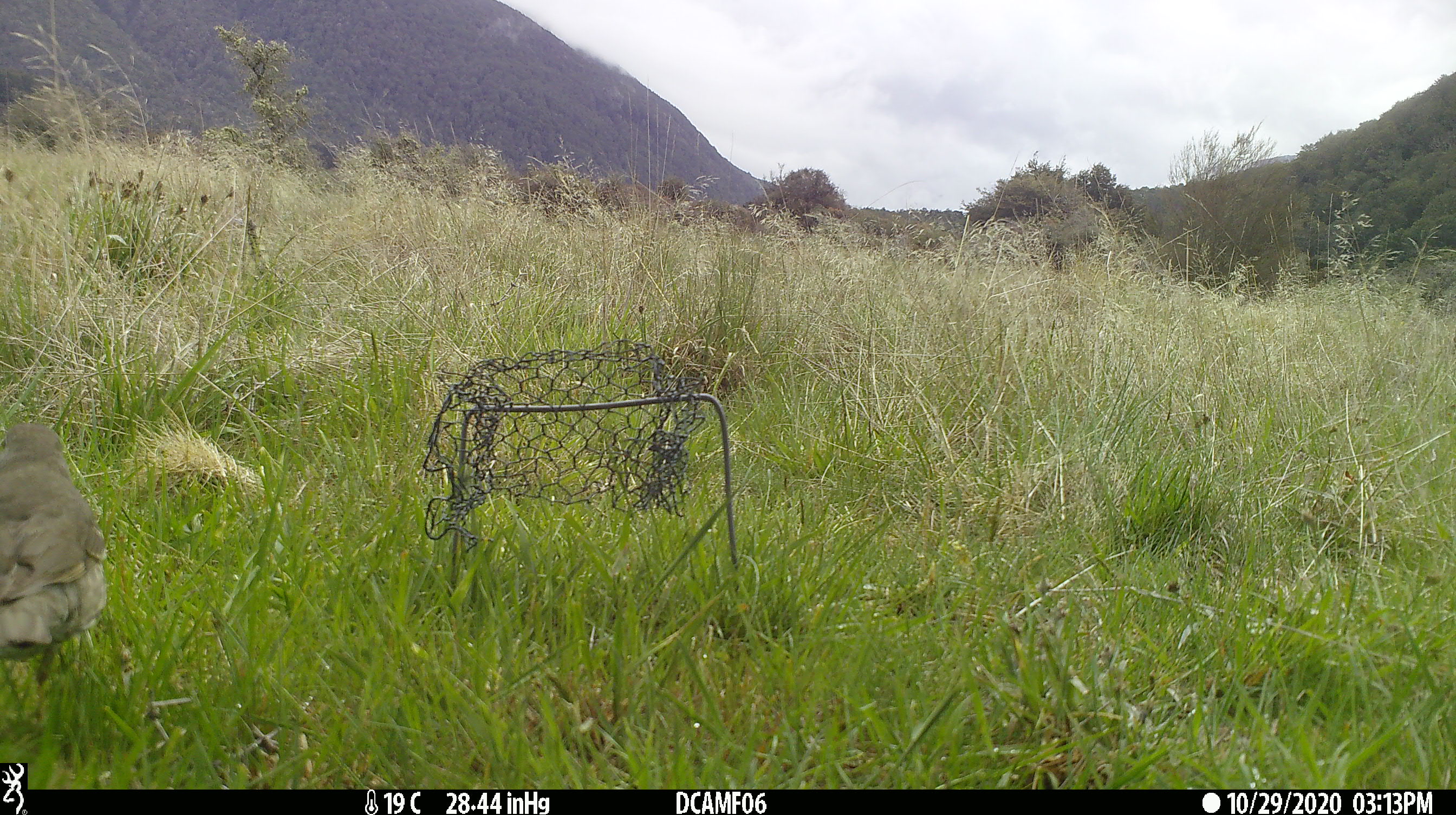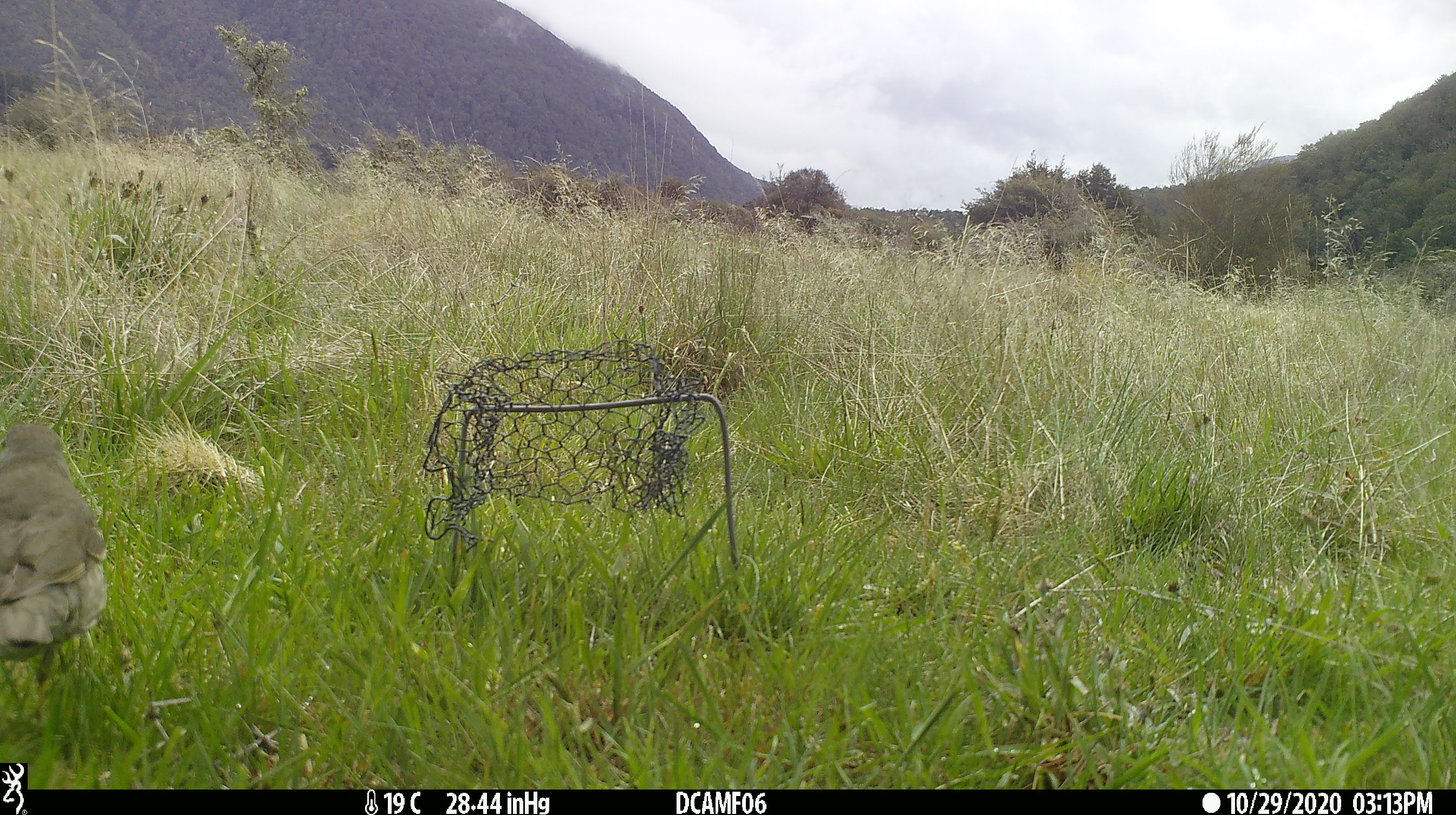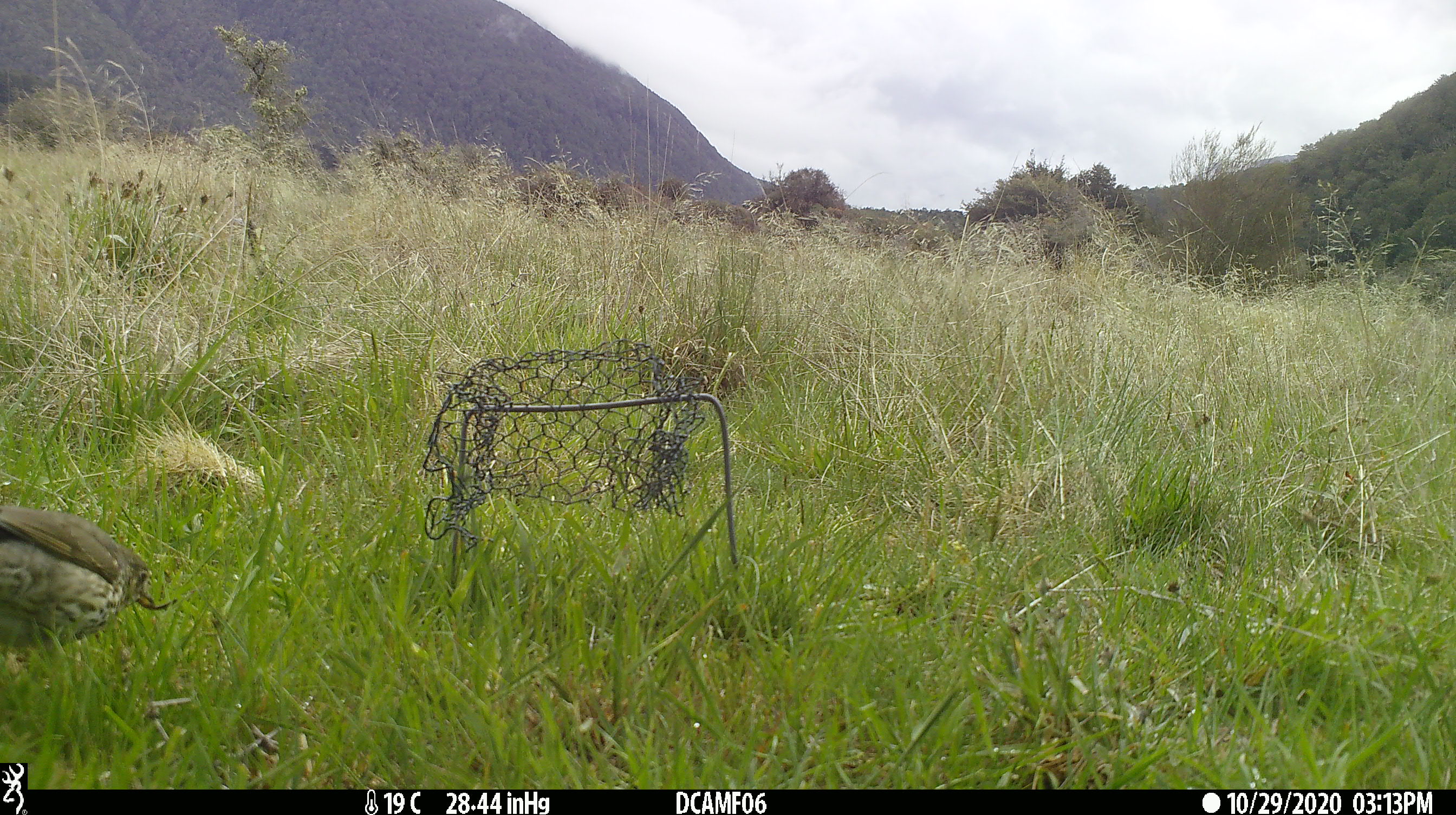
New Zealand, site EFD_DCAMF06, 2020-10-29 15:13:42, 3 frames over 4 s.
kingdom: Animalia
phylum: Chordata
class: Aves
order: Passeriformes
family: Turdidae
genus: Turdus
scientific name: Turdus philomelos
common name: song thrush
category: thrush